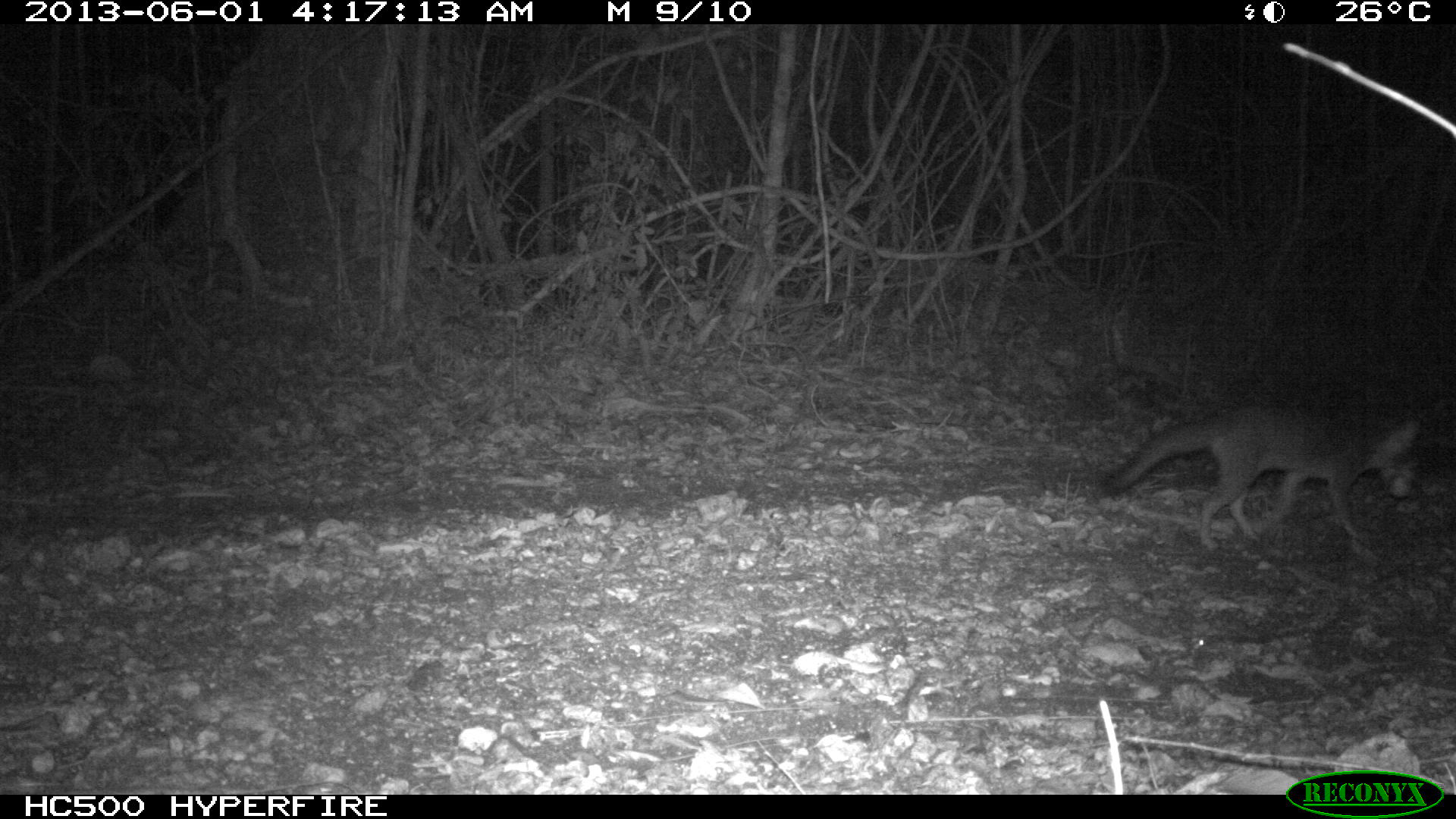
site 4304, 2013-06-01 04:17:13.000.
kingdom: Animalia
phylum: Chordata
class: Mammalia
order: Carnivora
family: Canidae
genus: Urocyon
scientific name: Urocyon cinereoargenteus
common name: gray fox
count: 1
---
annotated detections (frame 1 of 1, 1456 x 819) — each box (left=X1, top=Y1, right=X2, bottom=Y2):
urocyon cinereoargenteus: (left=1104, top=404, right=1417, bottom=551)